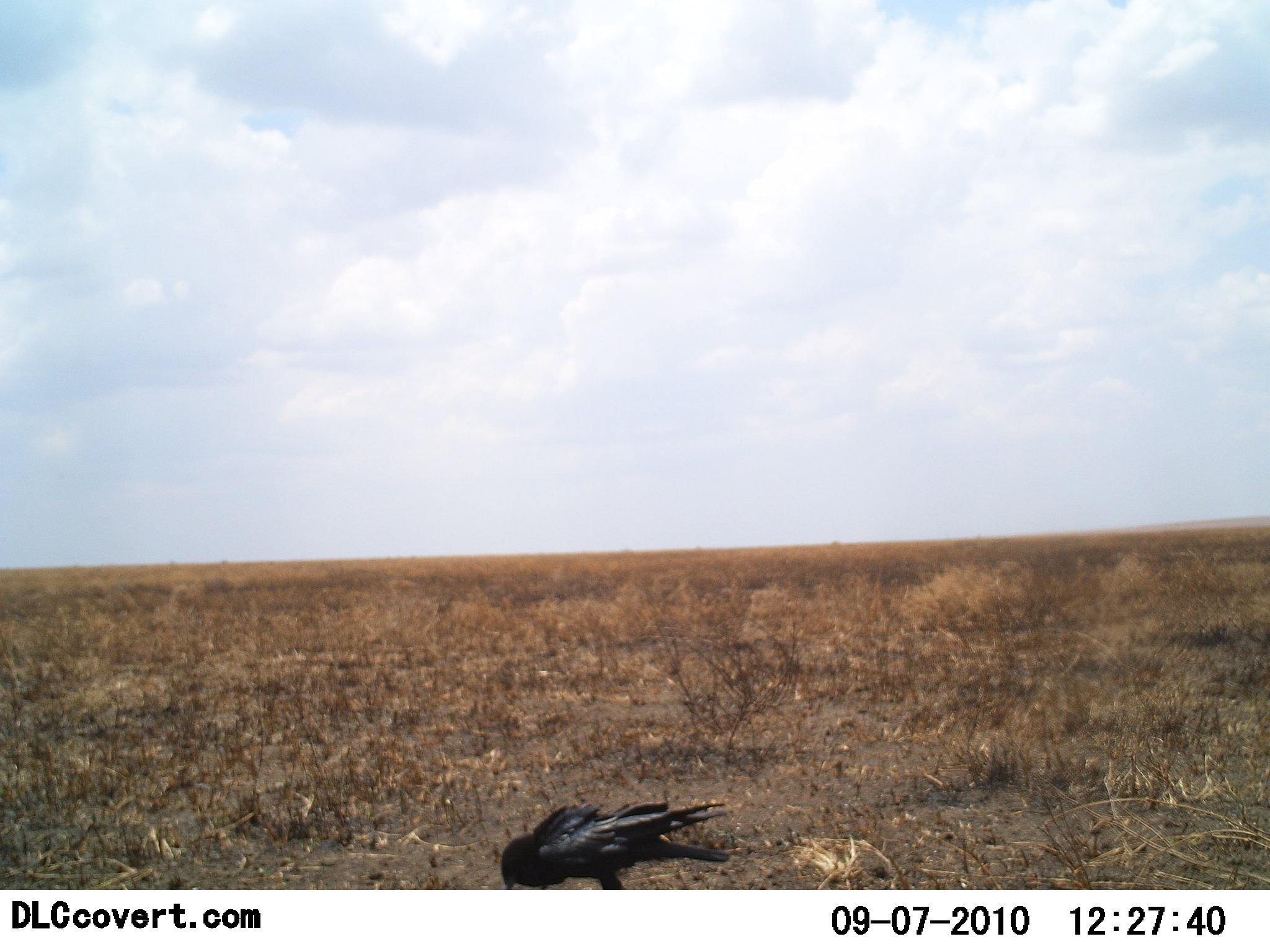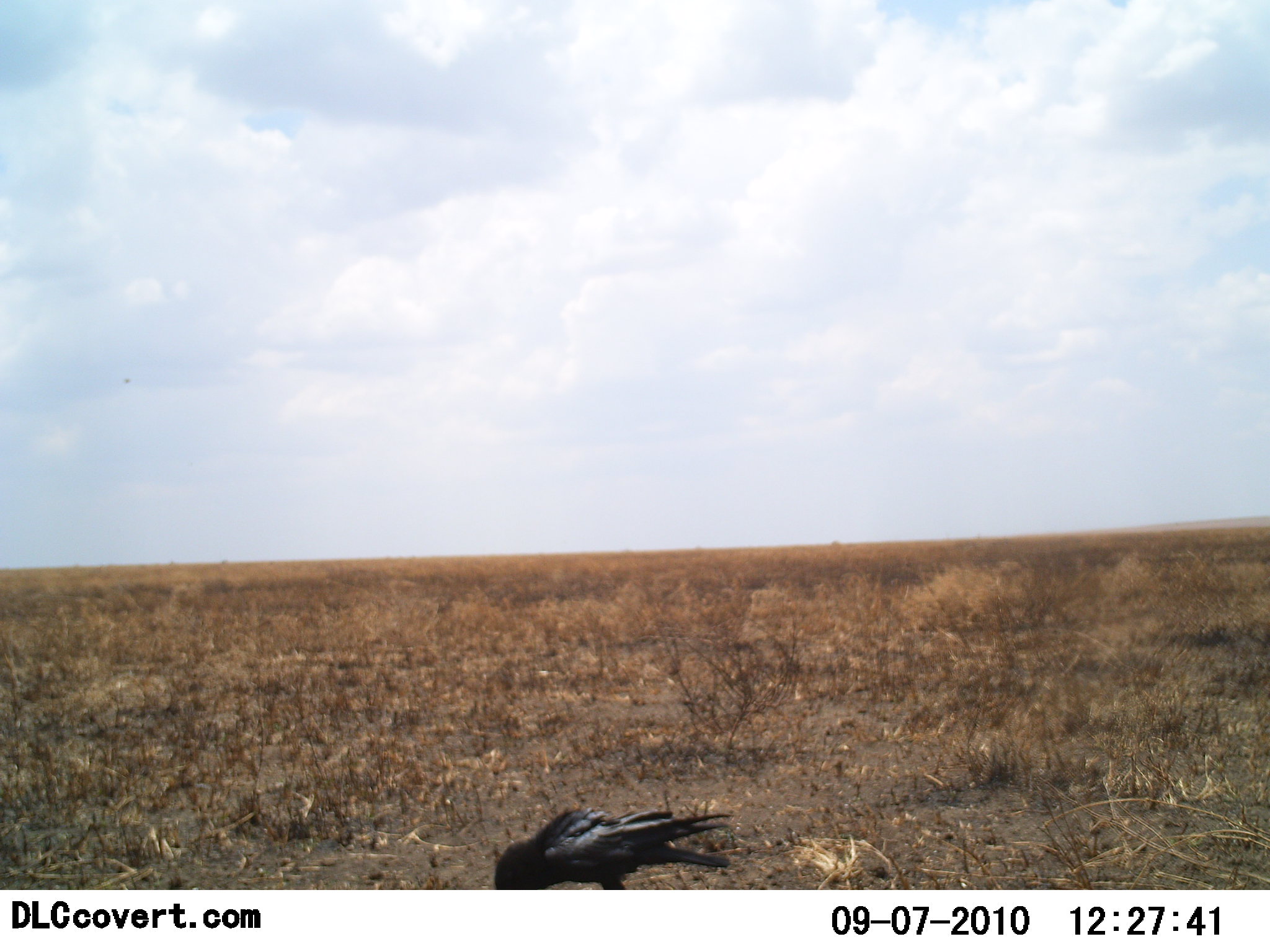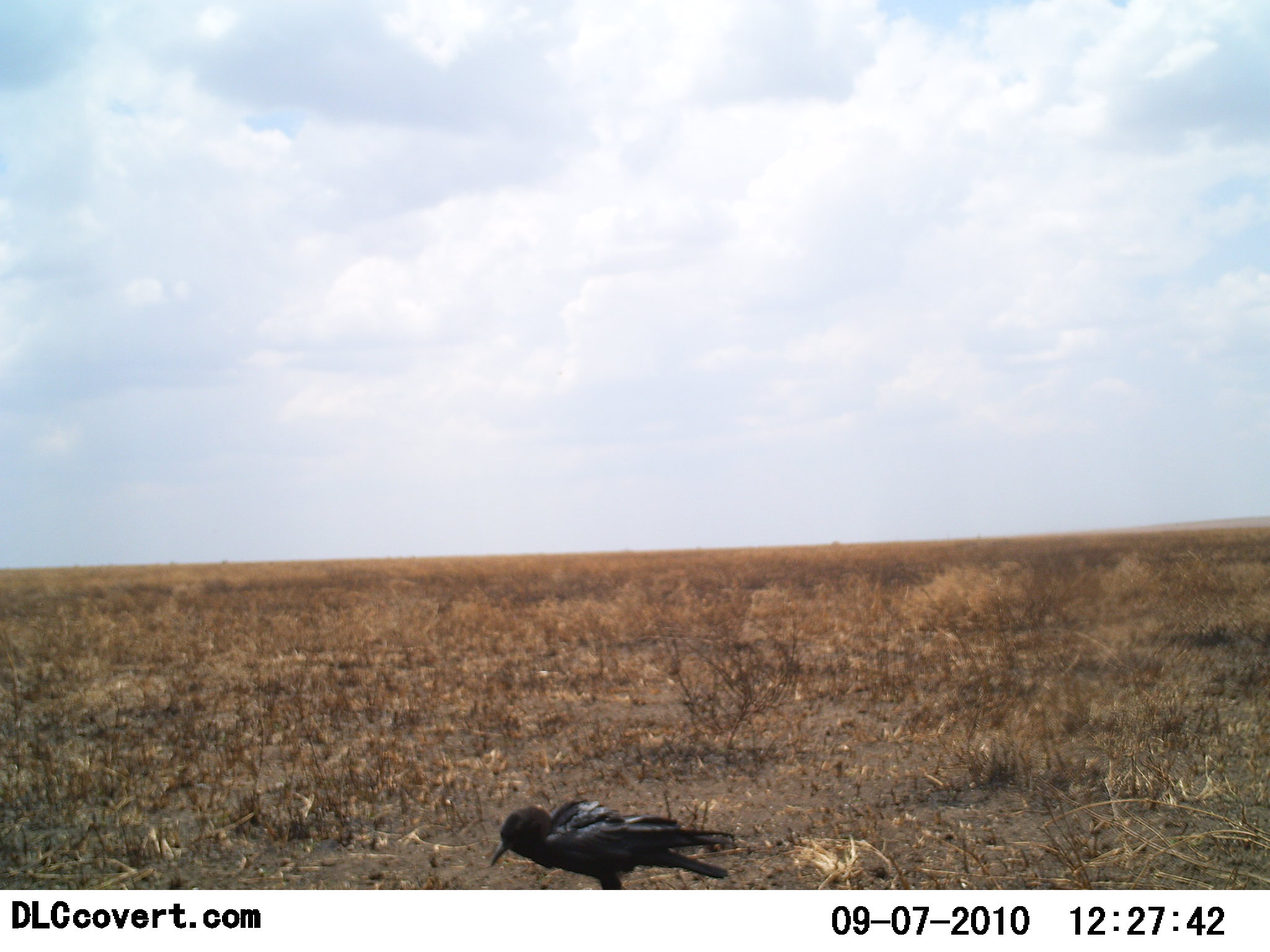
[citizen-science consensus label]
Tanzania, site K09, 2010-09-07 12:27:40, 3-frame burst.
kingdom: Animalia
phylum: Chordata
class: Aves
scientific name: Aves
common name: bird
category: otherbird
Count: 1.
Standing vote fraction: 40%.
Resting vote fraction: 0%.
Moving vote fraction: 0%.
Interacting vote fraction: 0%.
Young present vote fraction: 0%.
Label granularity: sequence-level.